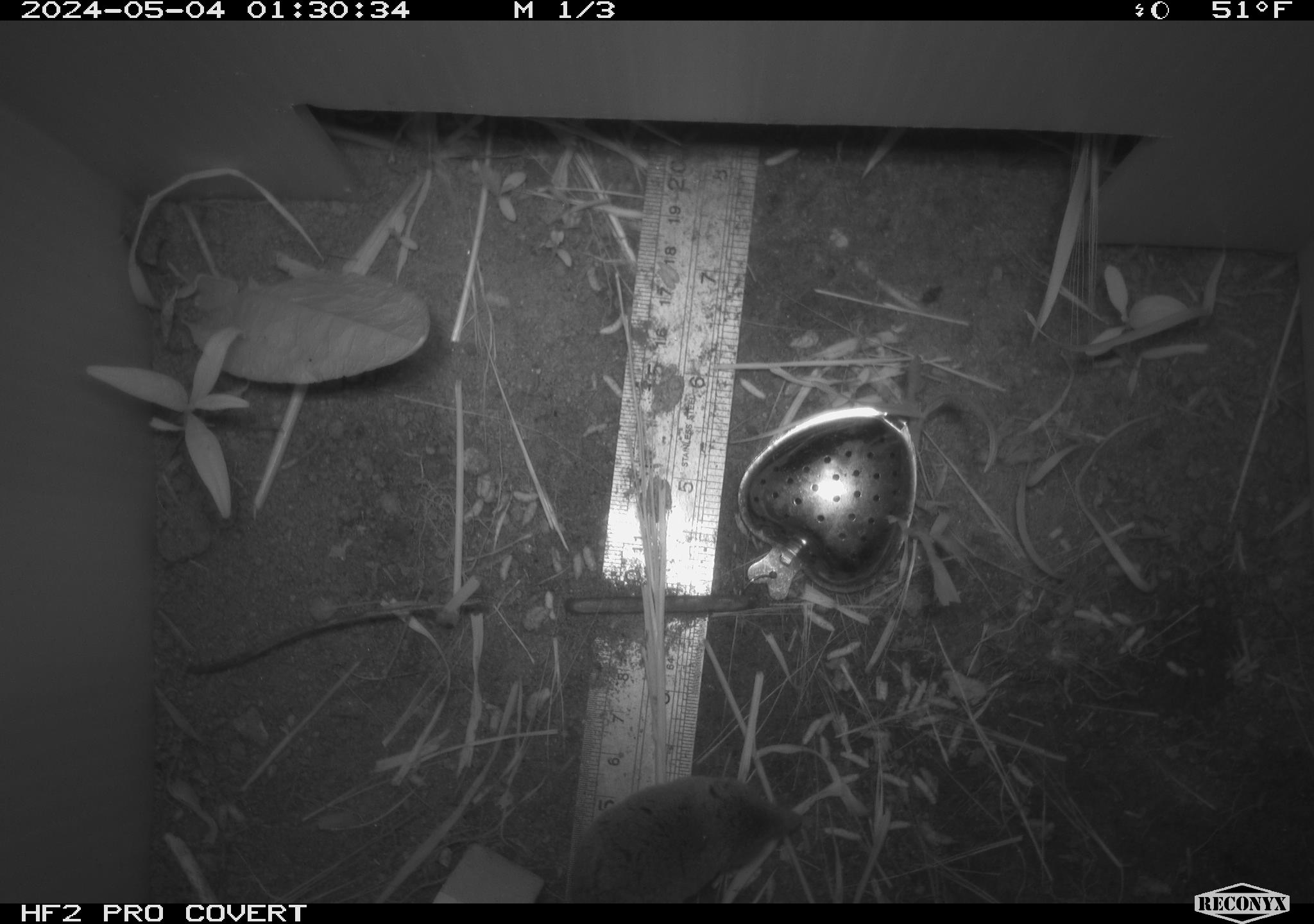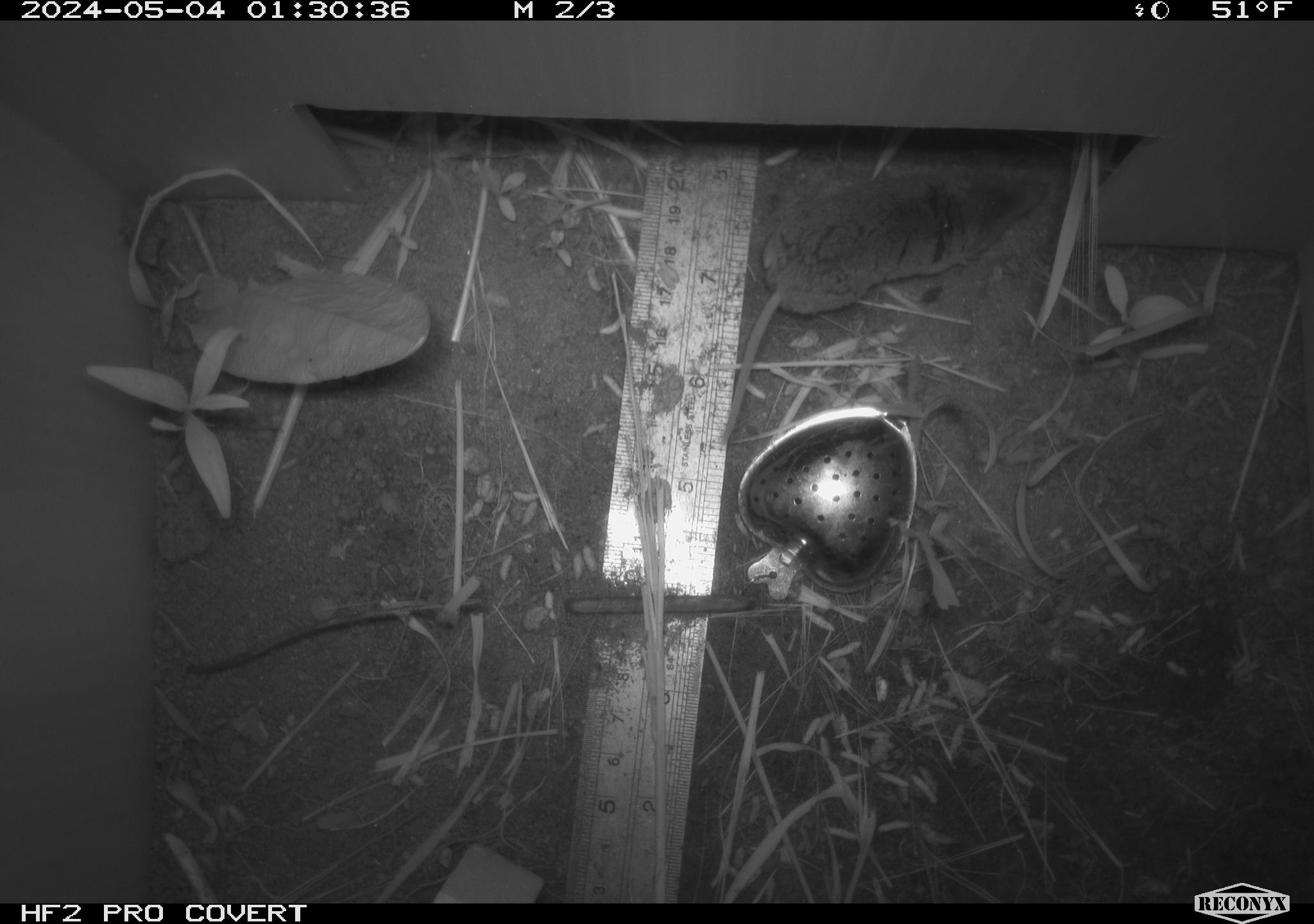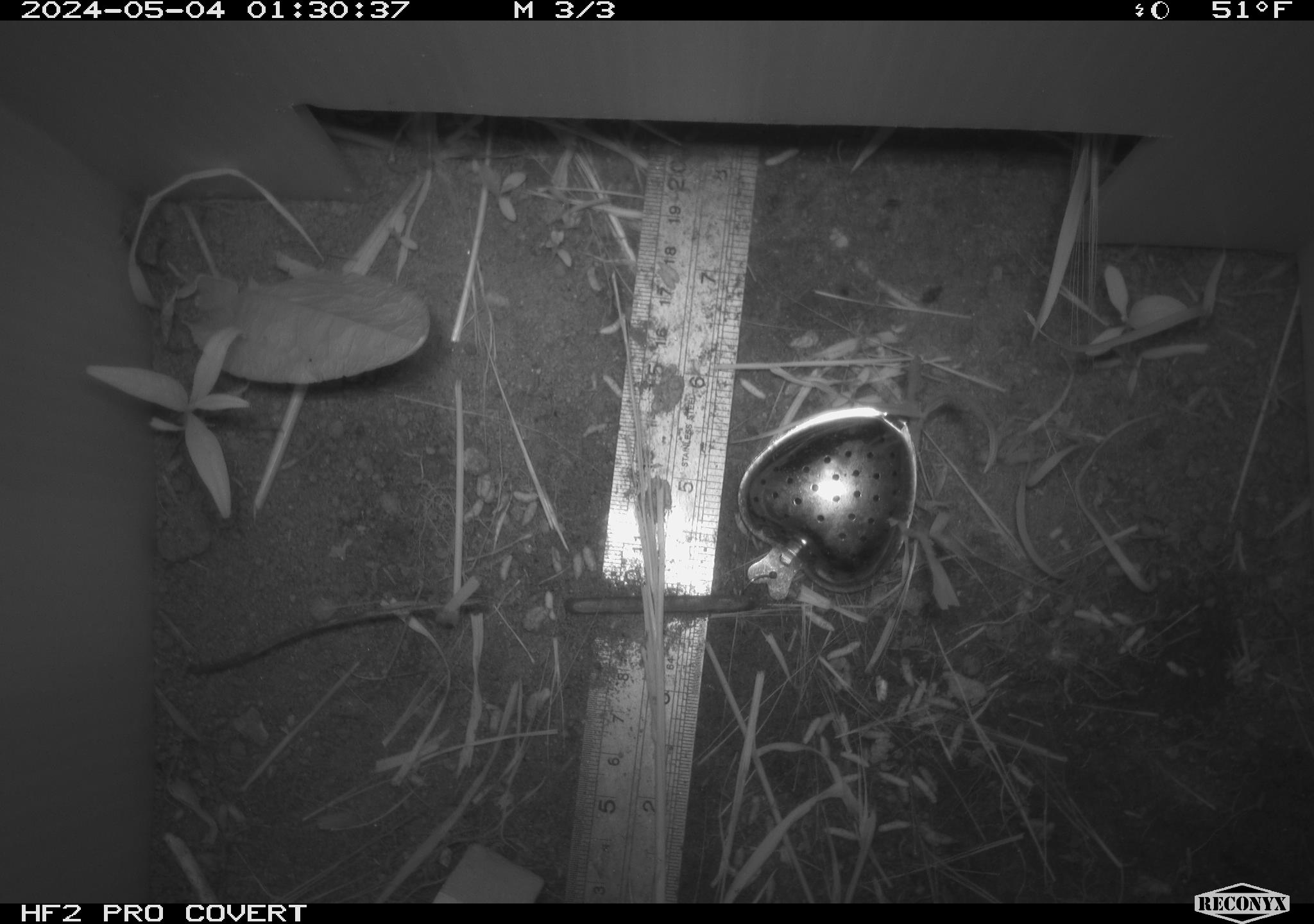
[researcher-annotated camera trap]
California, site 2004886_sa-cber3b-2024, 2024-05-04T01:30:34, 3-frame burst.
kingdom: Animalia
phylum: Chordata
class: Mammalia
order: Eulipotyphla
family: Soricidae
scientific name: Soricidae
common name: shrews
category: soricidae family